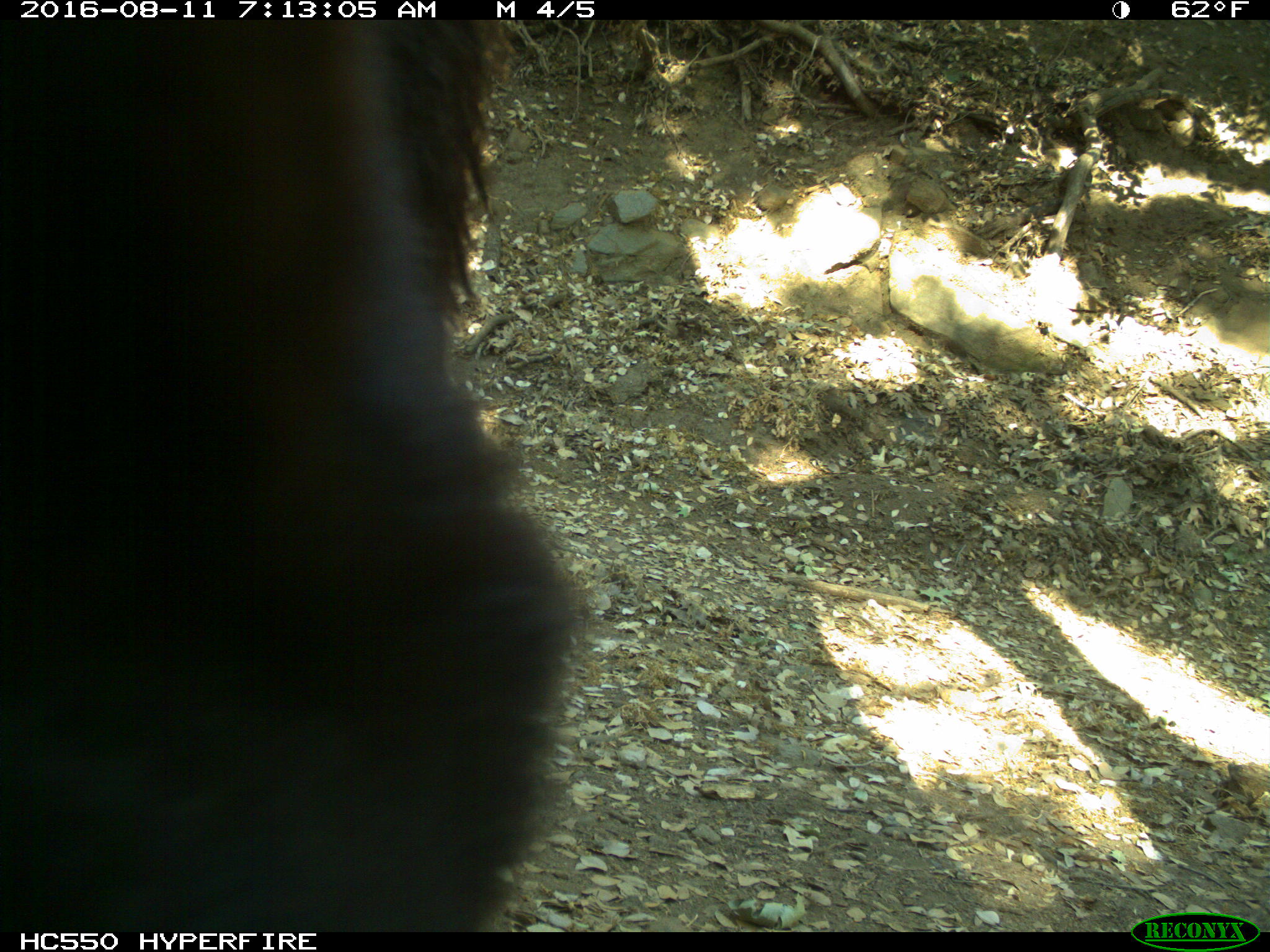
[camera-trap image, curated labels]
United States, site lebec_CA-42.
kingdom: Animalia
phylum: Chordata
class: Mammalia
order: Carnivora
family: Ursidae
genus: Ursus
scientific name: Ursus americanus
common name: american black bear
Ursus americanus (american black bear).